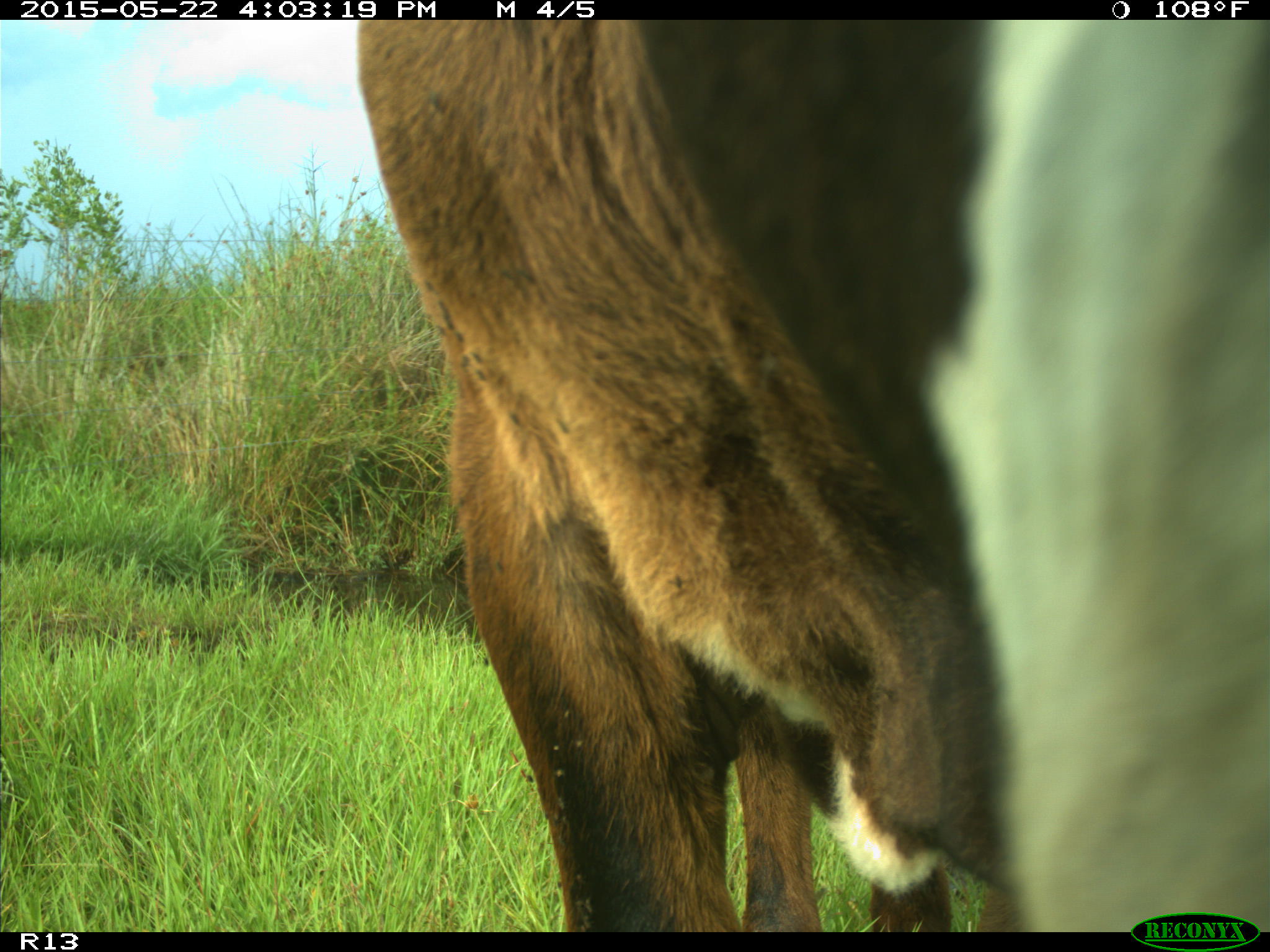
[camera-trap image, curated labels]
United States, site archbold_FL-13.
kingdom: Animalia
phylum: Chordata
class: Mammalia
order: Artiodactyla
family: Bovidae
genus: Bos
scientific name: Bos taurus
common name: domestic cow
Bos taurus (domestic cow).